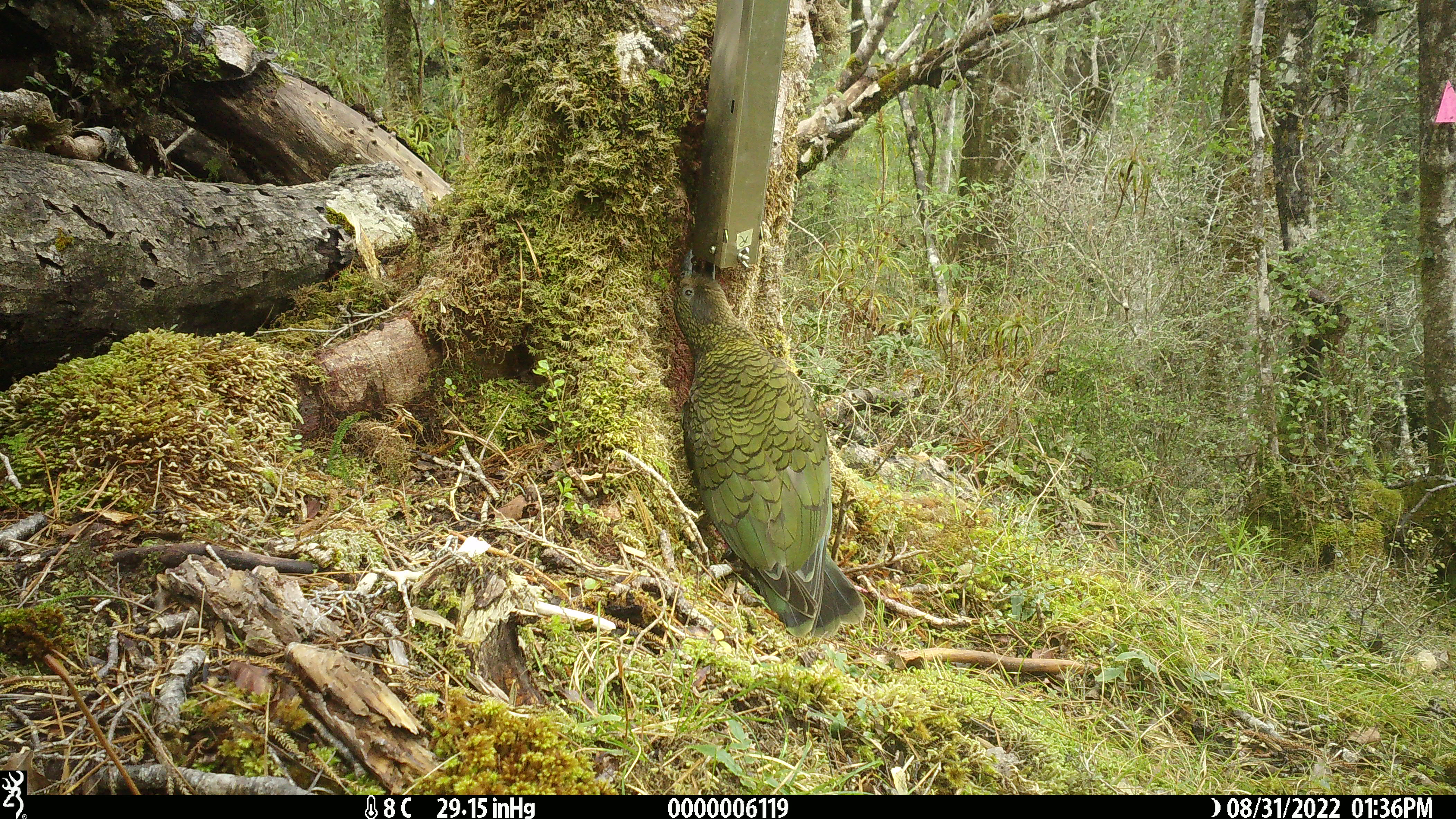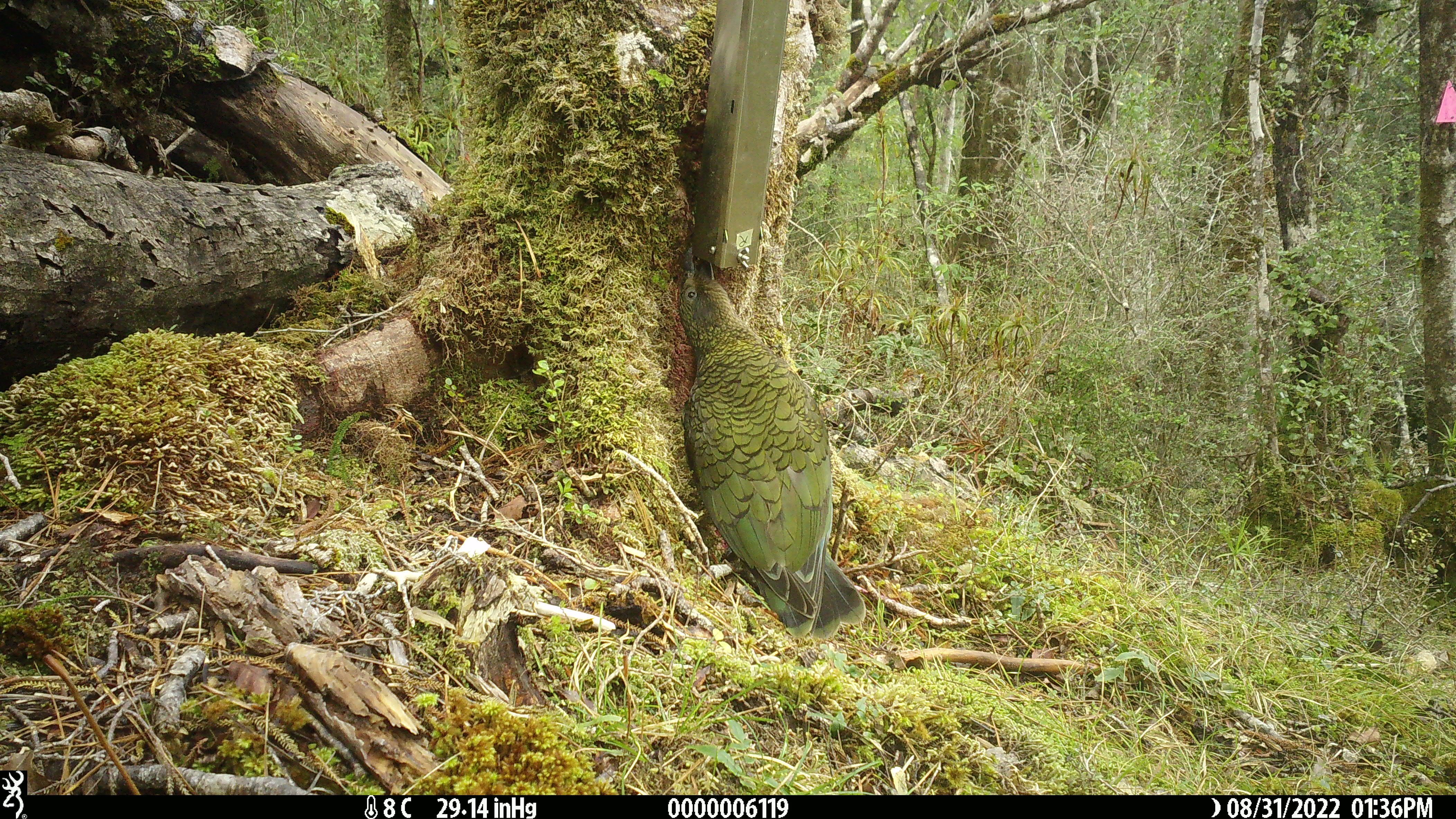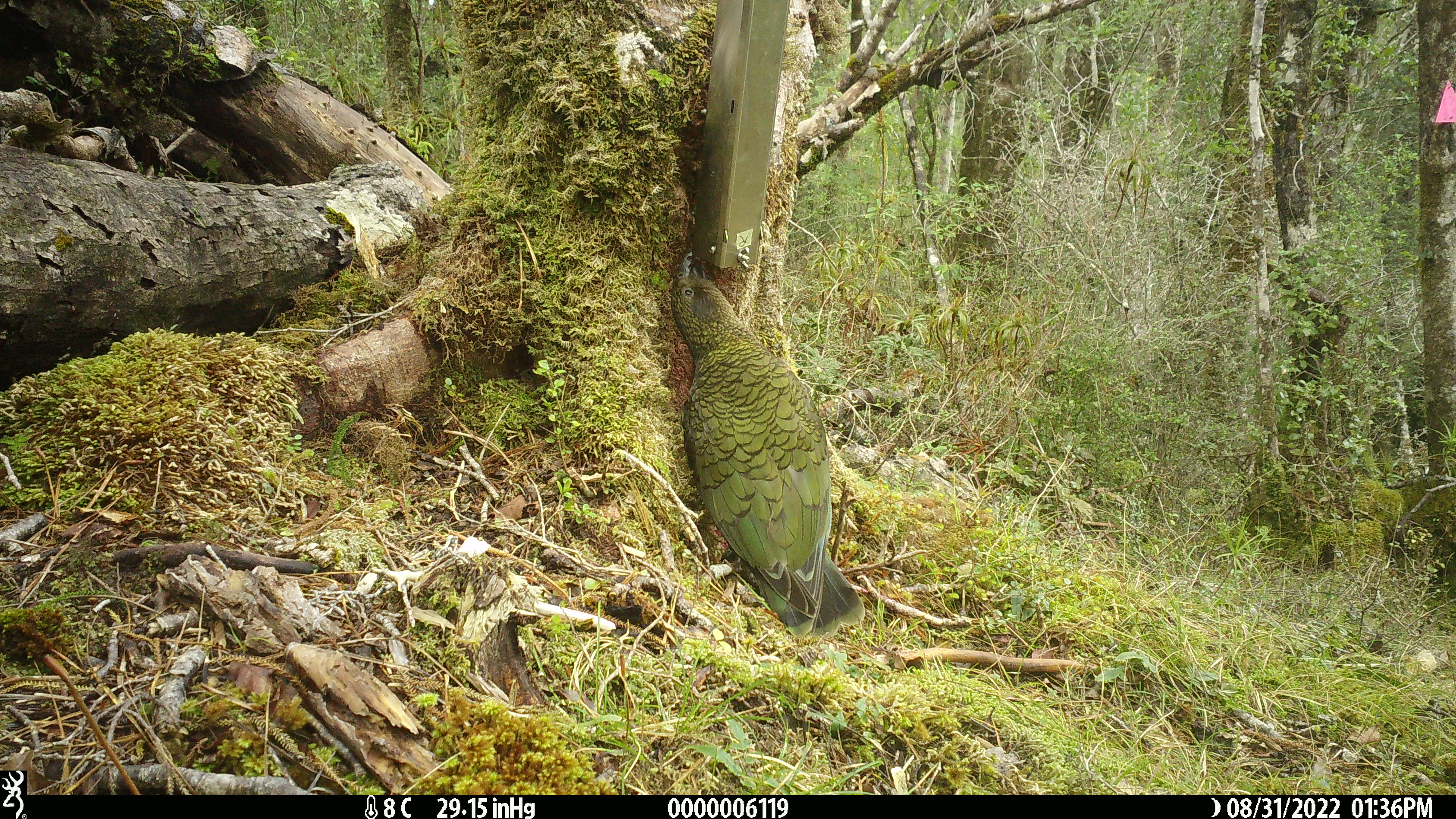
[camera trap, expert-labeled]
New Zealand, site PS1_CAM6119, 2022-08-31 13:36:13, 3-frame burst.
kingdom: Animalia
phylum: Chordata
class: Aves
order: Psittaciformes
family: Strigopidae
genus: Nestor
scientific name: Nestor notabilis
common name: kea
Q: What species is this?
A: Kea (Nestor notabilis).